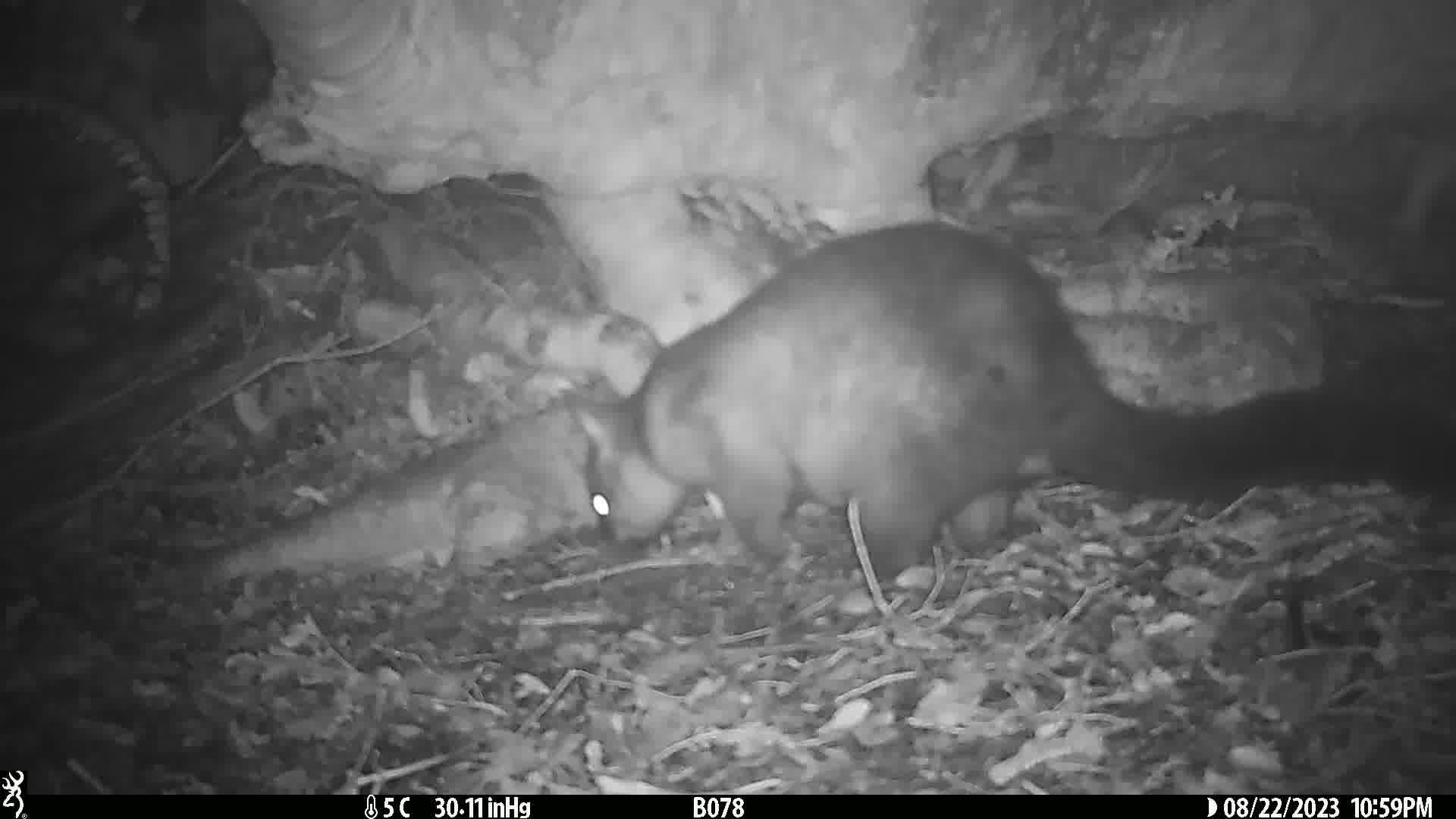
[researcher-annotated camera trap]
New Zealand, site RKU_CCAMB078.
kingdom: Animalia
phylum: Chordata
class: Mammalia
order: Diprotodontia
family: Phalangeridae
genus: Trichosurus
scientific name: Trichosurus vulpecula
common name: common brushtail possum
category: possum